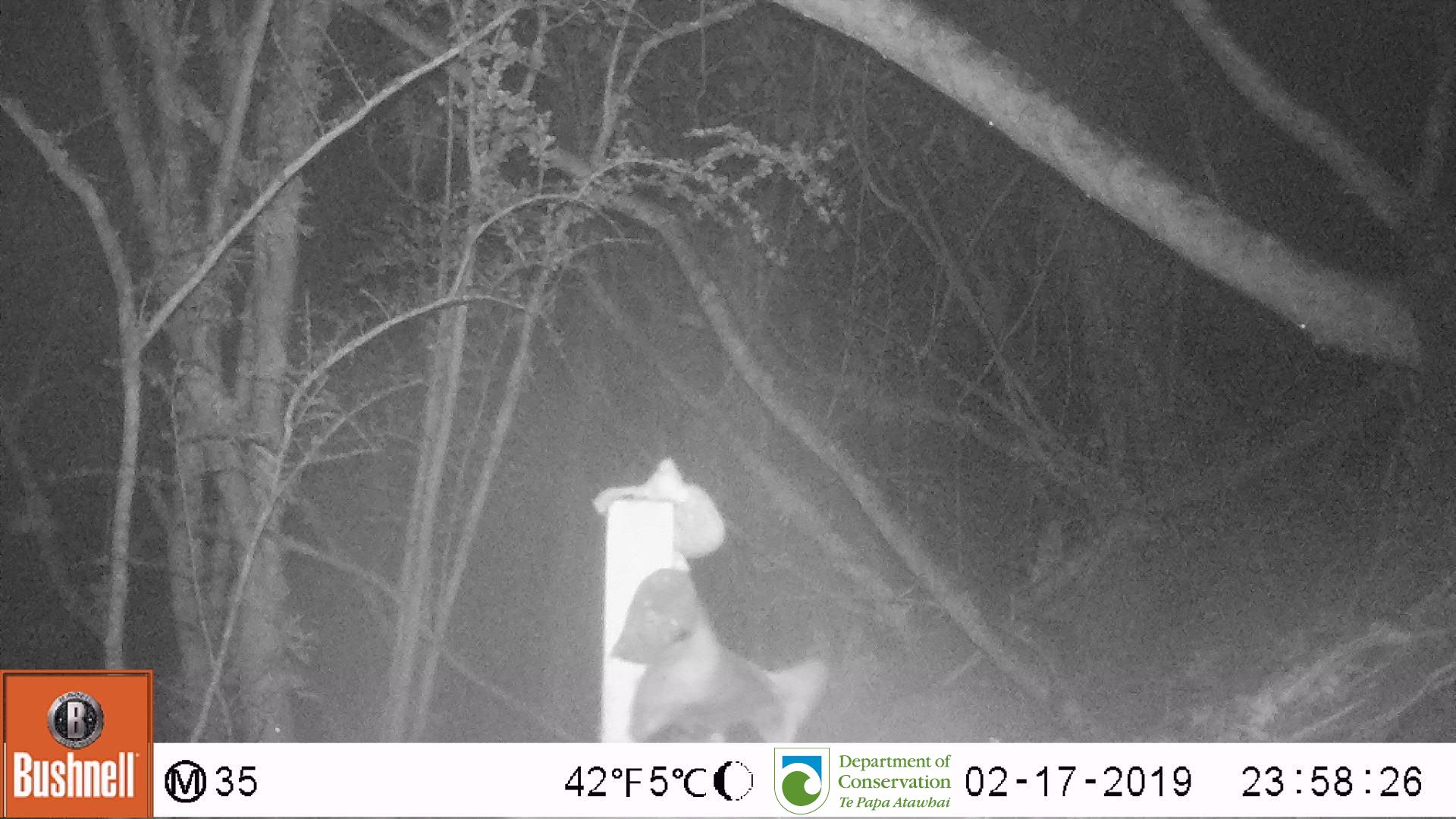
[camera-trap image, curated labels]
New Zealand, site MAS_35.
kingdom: Animalia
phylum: Chordata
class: Mammalia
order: Carnivora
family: Felidae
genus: Felis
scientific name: Felis catus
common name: domestic cat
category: cat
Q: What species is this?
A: Cat (domestic cat) (Felis catus).